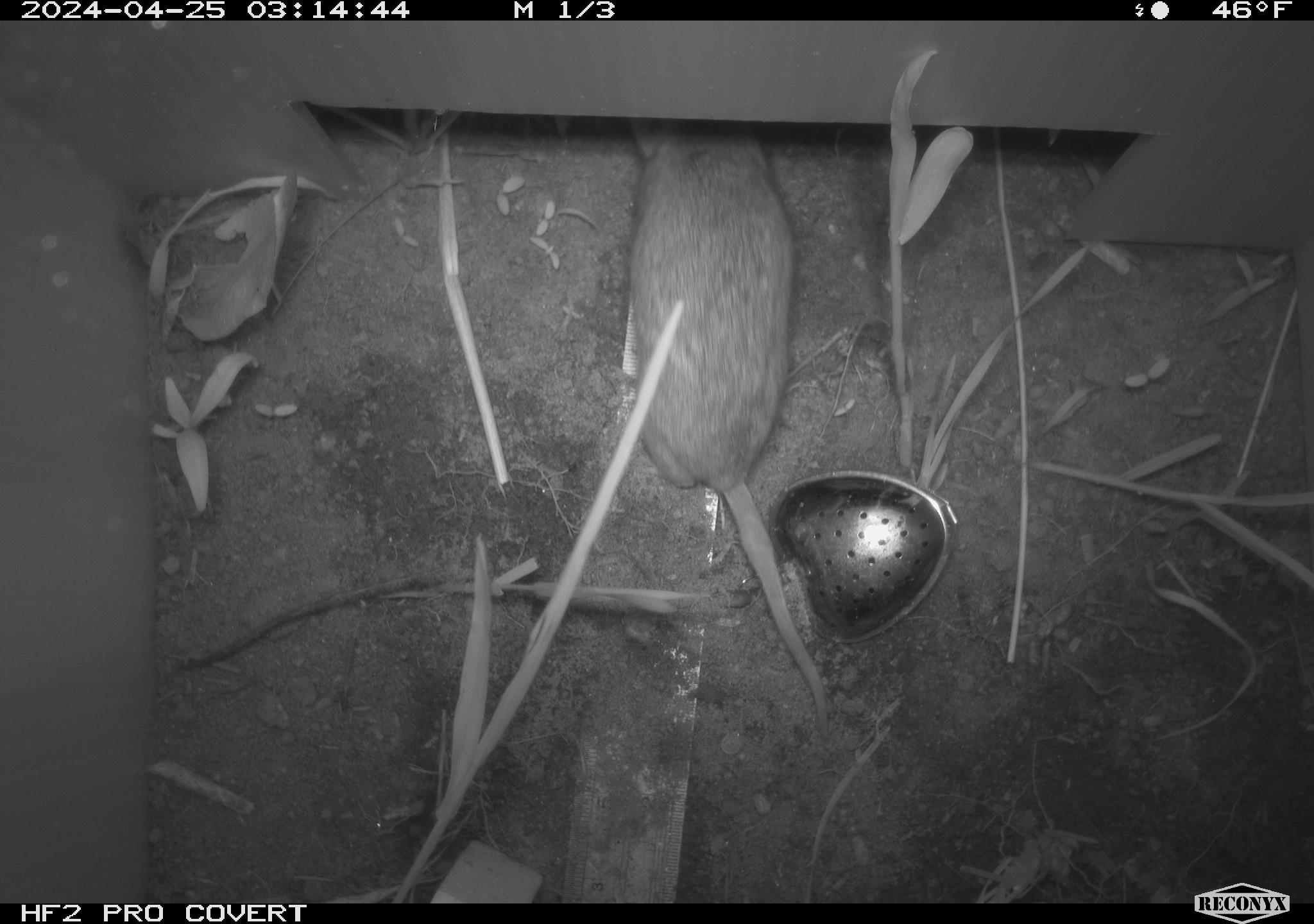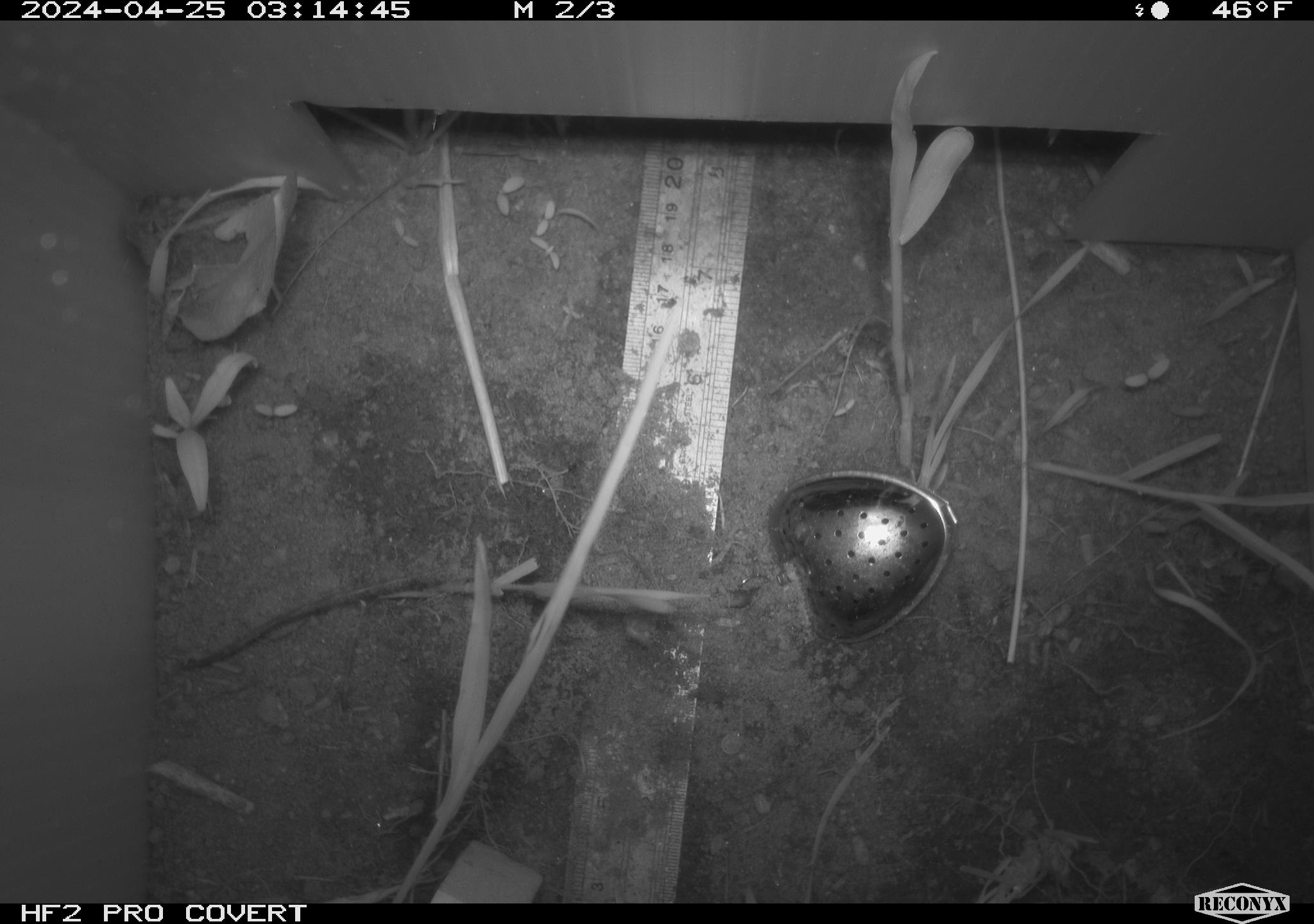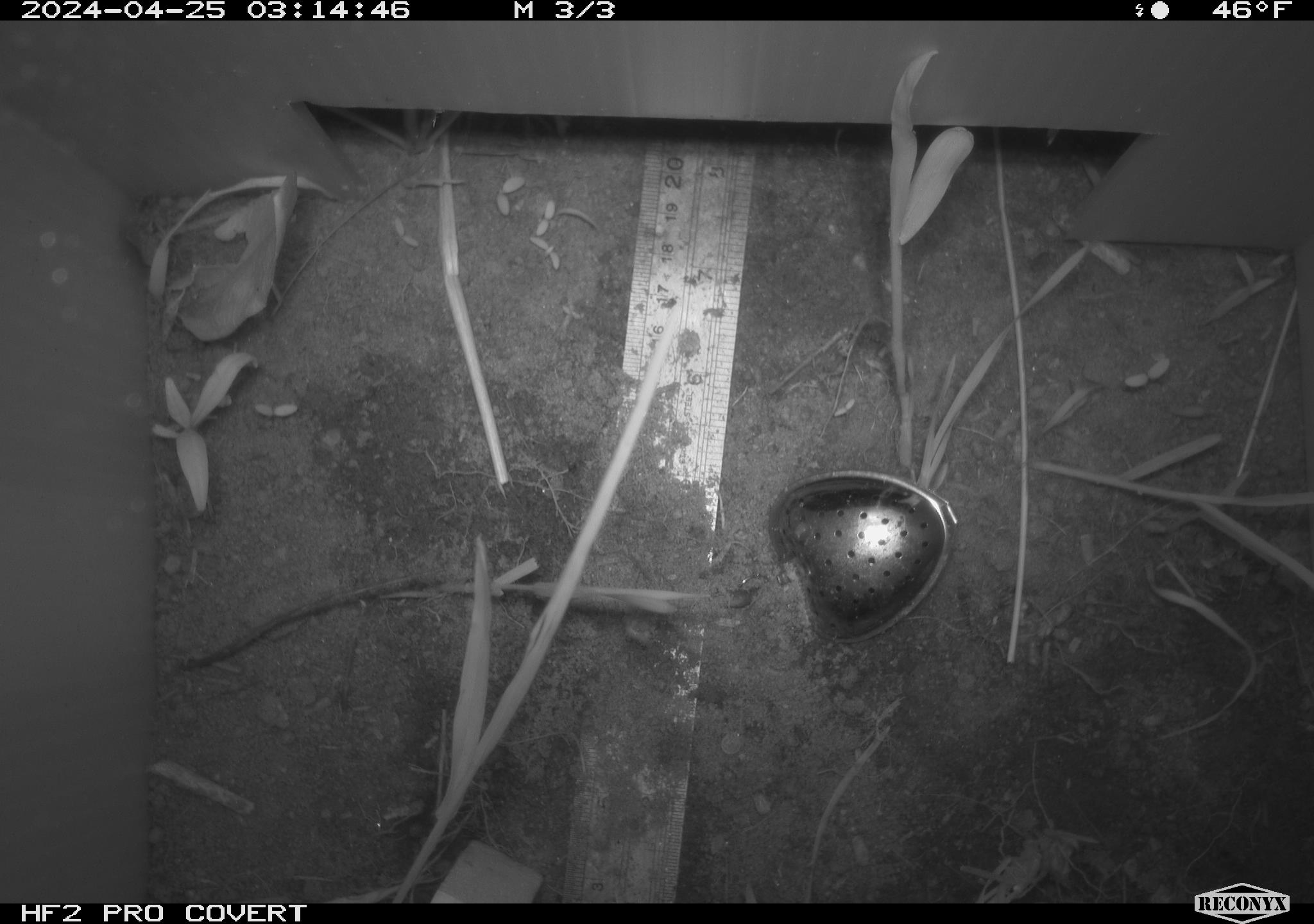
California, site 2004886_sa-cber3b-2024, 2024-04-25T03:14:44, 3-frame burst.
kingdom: Animalia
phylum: Chordata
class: Mammalia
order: Rodentia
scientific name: Rodentia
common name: mouse species